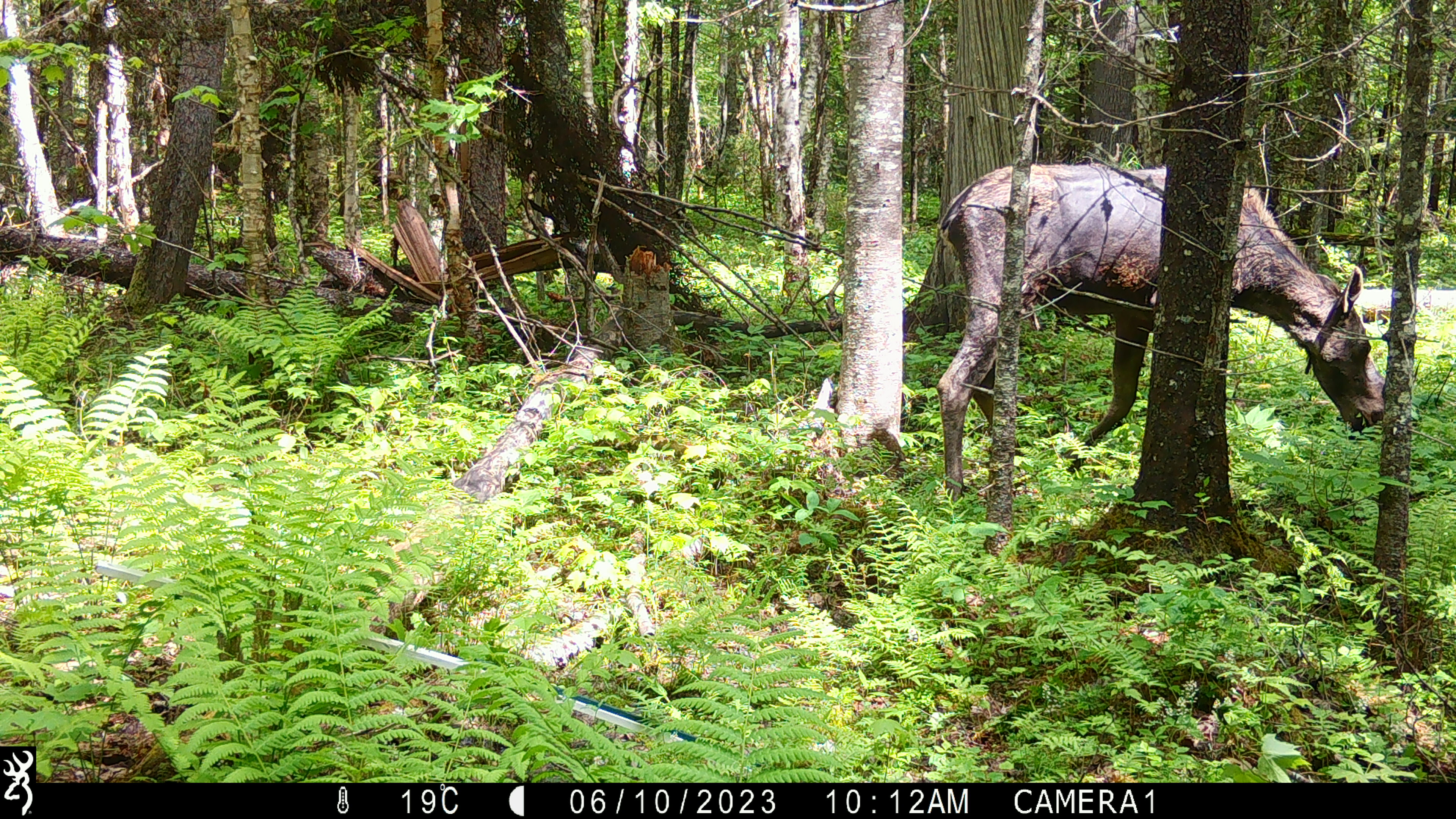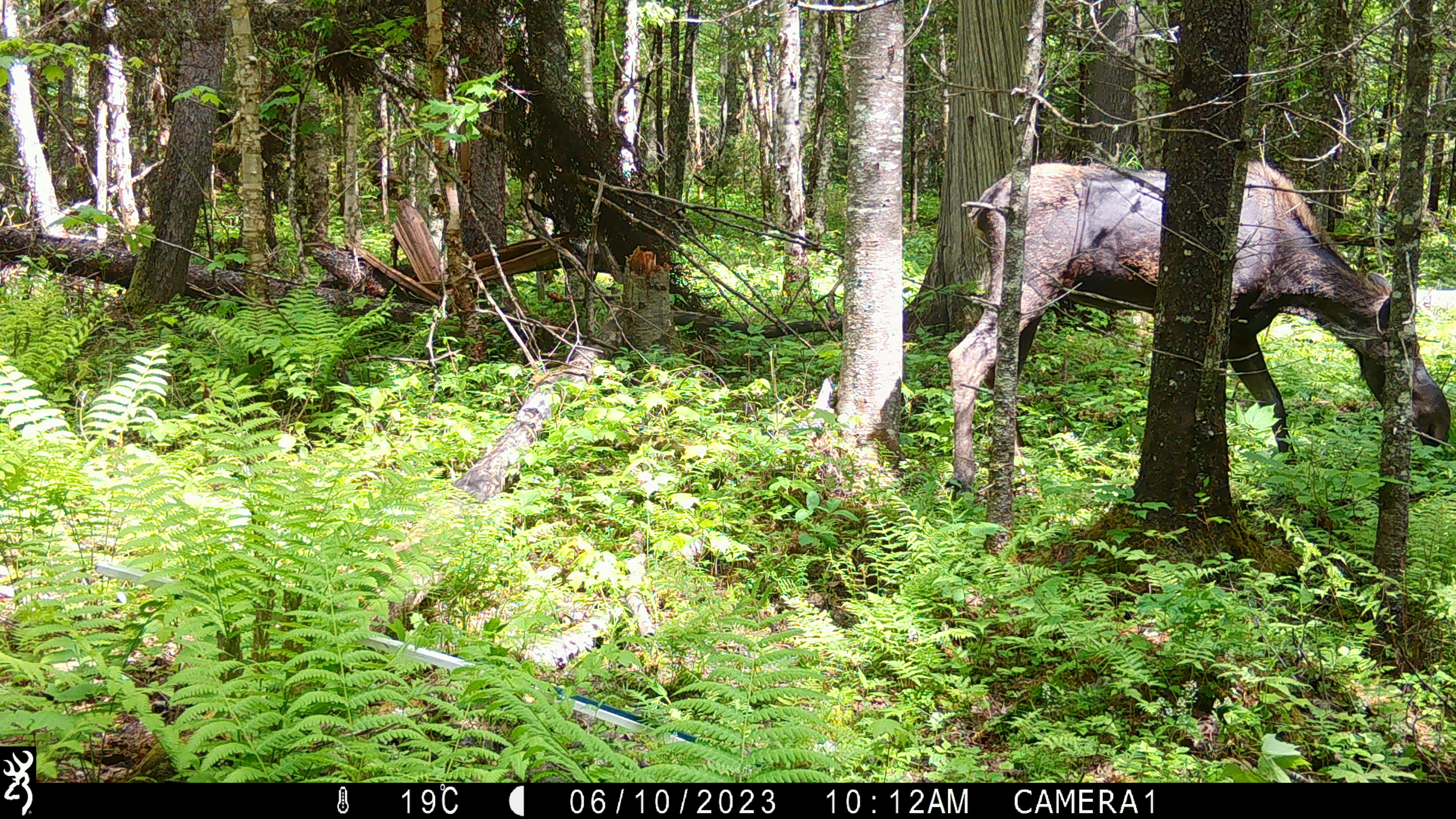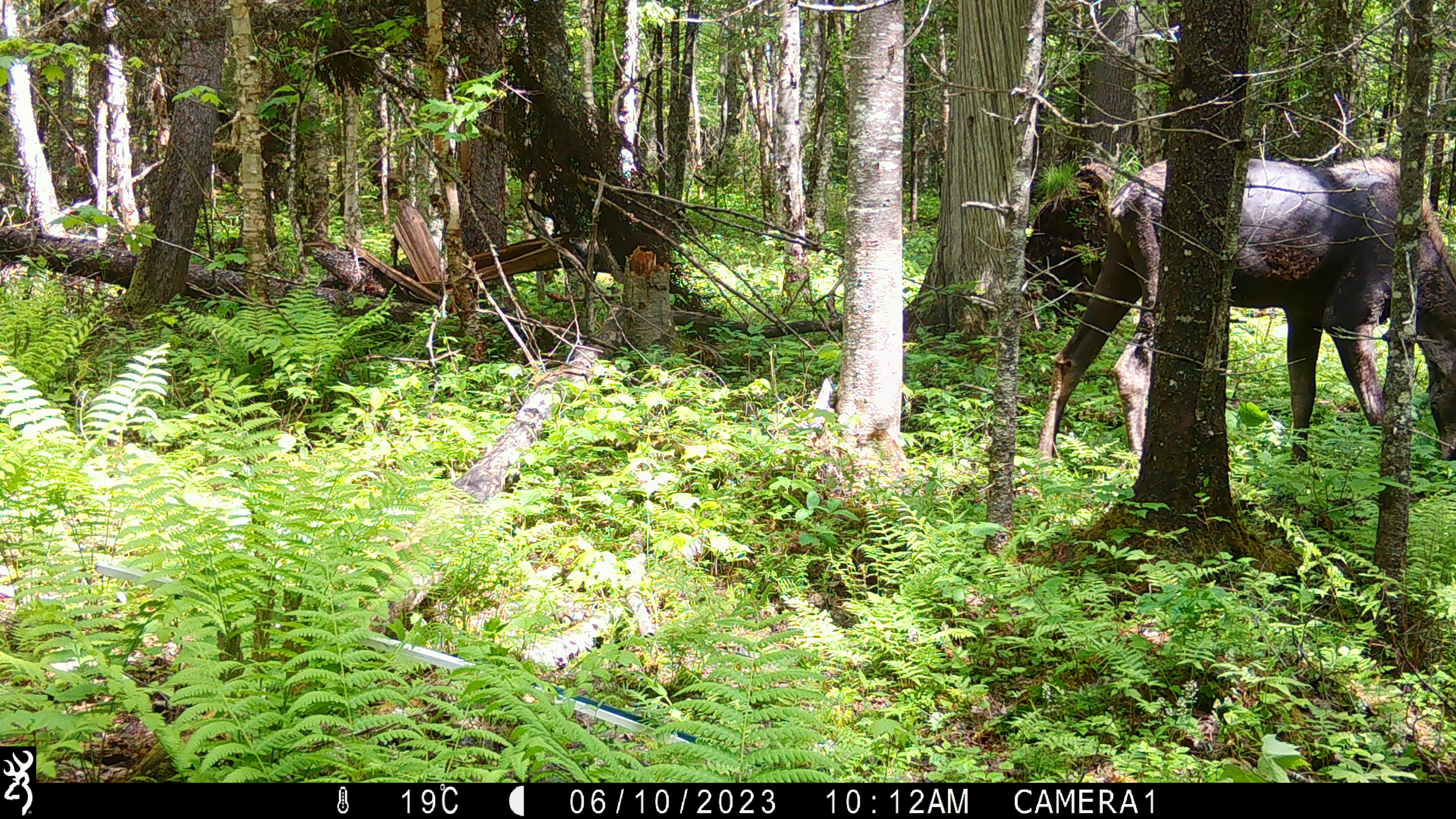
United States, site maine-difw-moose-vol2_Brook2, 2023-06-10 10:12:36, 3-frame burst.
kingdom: Animalia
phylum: Chordata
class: Mammalia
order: Artiodactyla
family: Cervidae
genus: Alces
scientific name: Alces alces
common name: moose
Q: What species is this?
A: Moose (Alces alces).